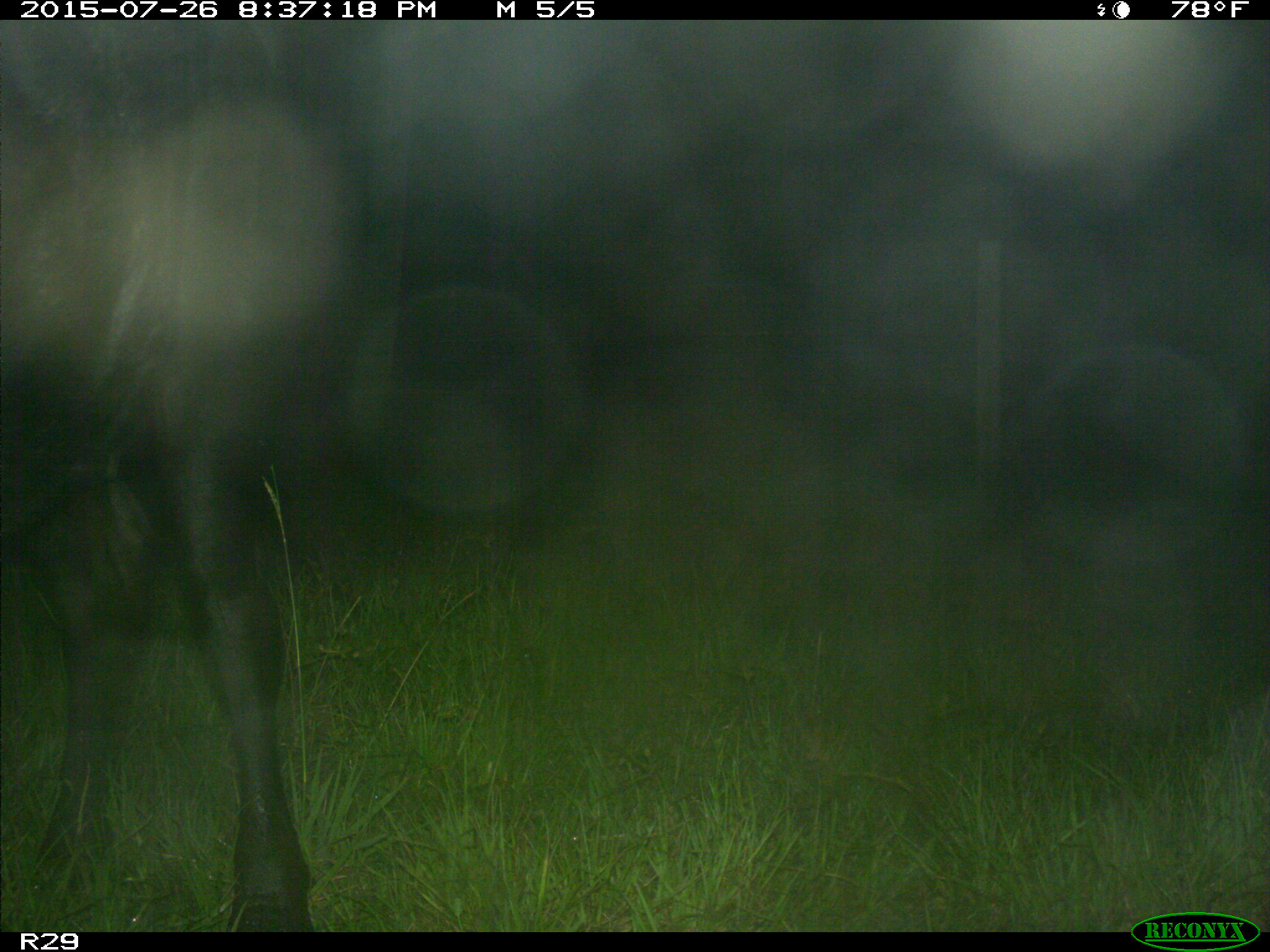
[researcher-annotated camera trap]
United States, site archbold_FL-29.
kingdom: Animalia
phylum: Chordata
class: Mammalia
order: Artiodactyla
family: Bovidae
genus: Bos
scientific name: Bos taurus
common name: domestic cow